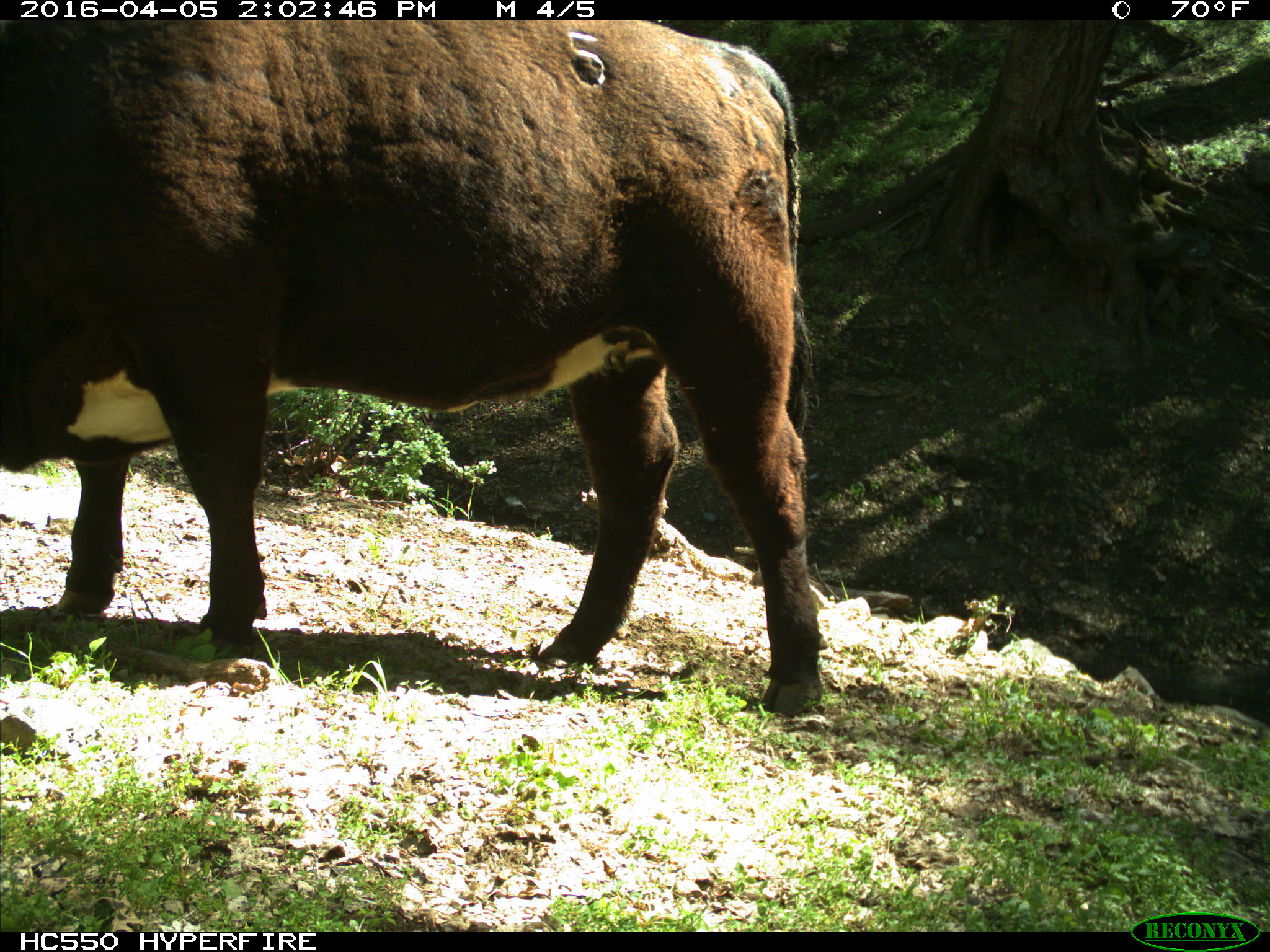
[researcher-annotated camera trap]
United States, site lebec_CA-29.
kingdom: Animalia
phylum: Chordata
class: Mammalia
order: Artiodactyla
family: Bovidae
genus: Bos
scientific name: Bos taurus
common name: domestic cow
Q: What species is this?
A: Bos taurus (domestic cow).